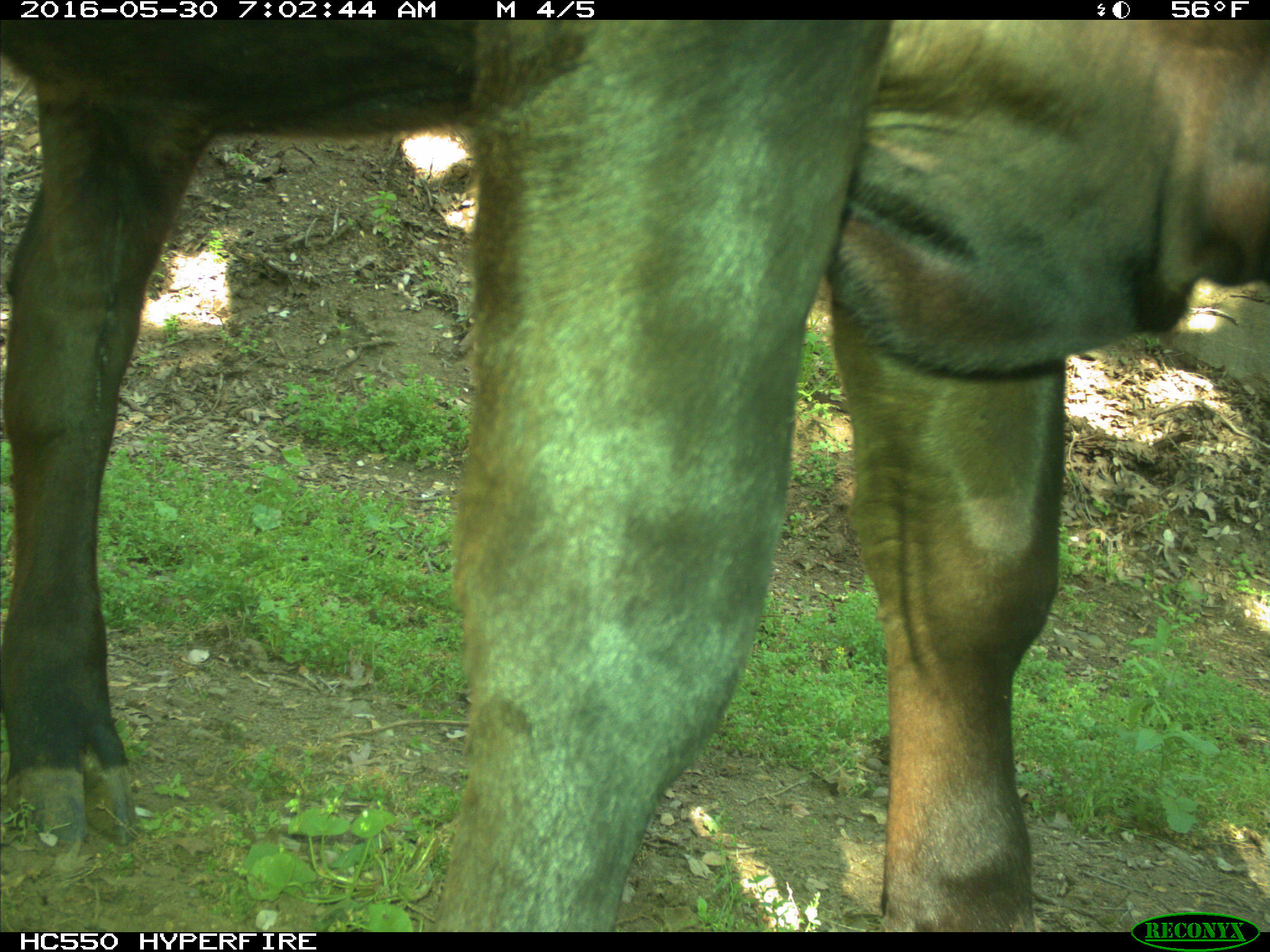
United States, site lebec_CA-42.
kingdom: Animalia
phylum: Chordata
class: Mammalia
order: Artiodactyla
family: Bovidae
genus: Bos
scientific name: Bos taurus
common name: domestic cow